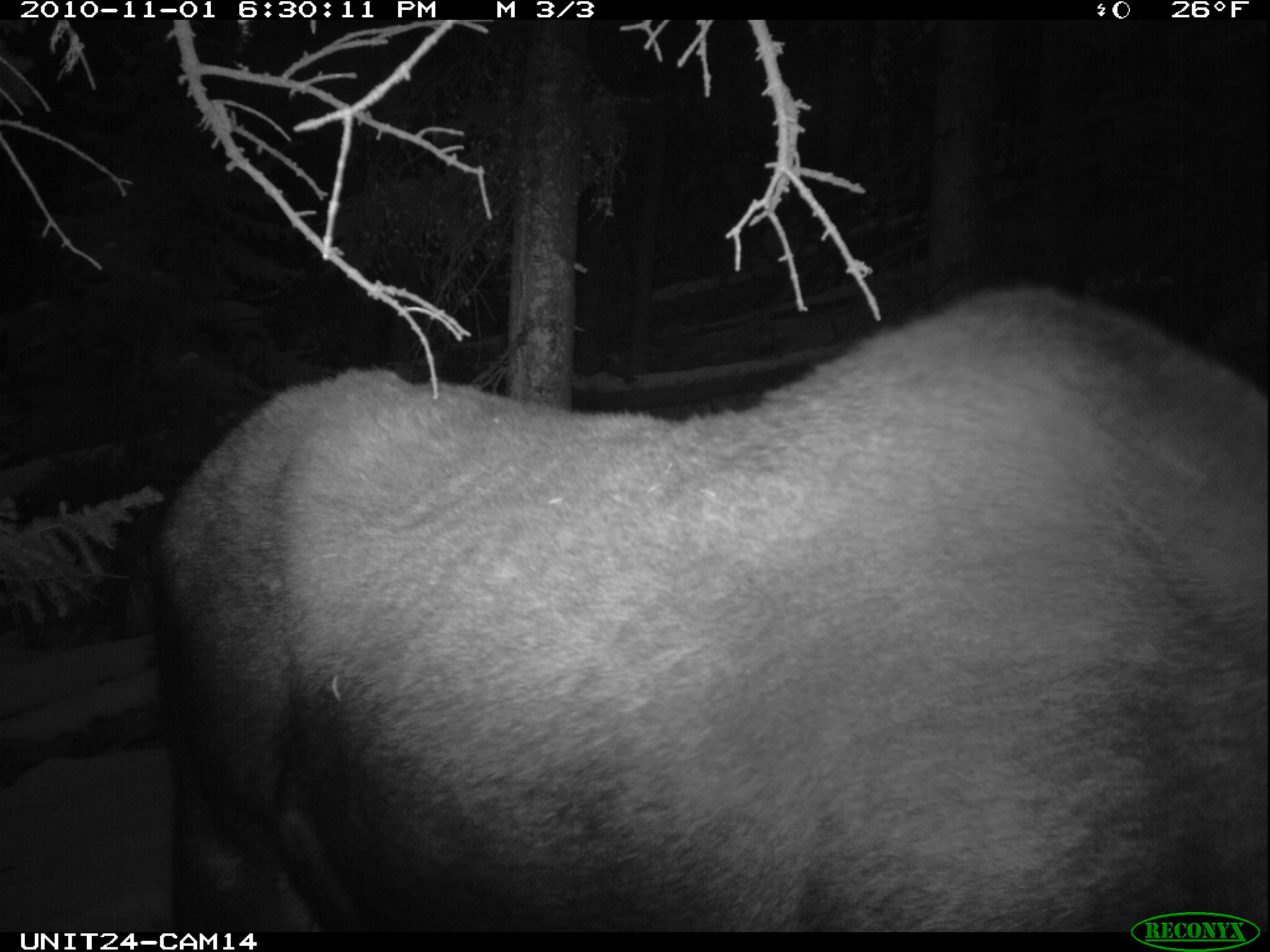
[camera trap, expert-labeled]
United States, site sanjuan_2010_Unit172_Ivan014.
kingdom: Animalia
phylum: Chordata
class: Mammalia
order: Artiodactyla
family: Cervidae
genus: Alces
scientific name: Alces alces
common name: moose